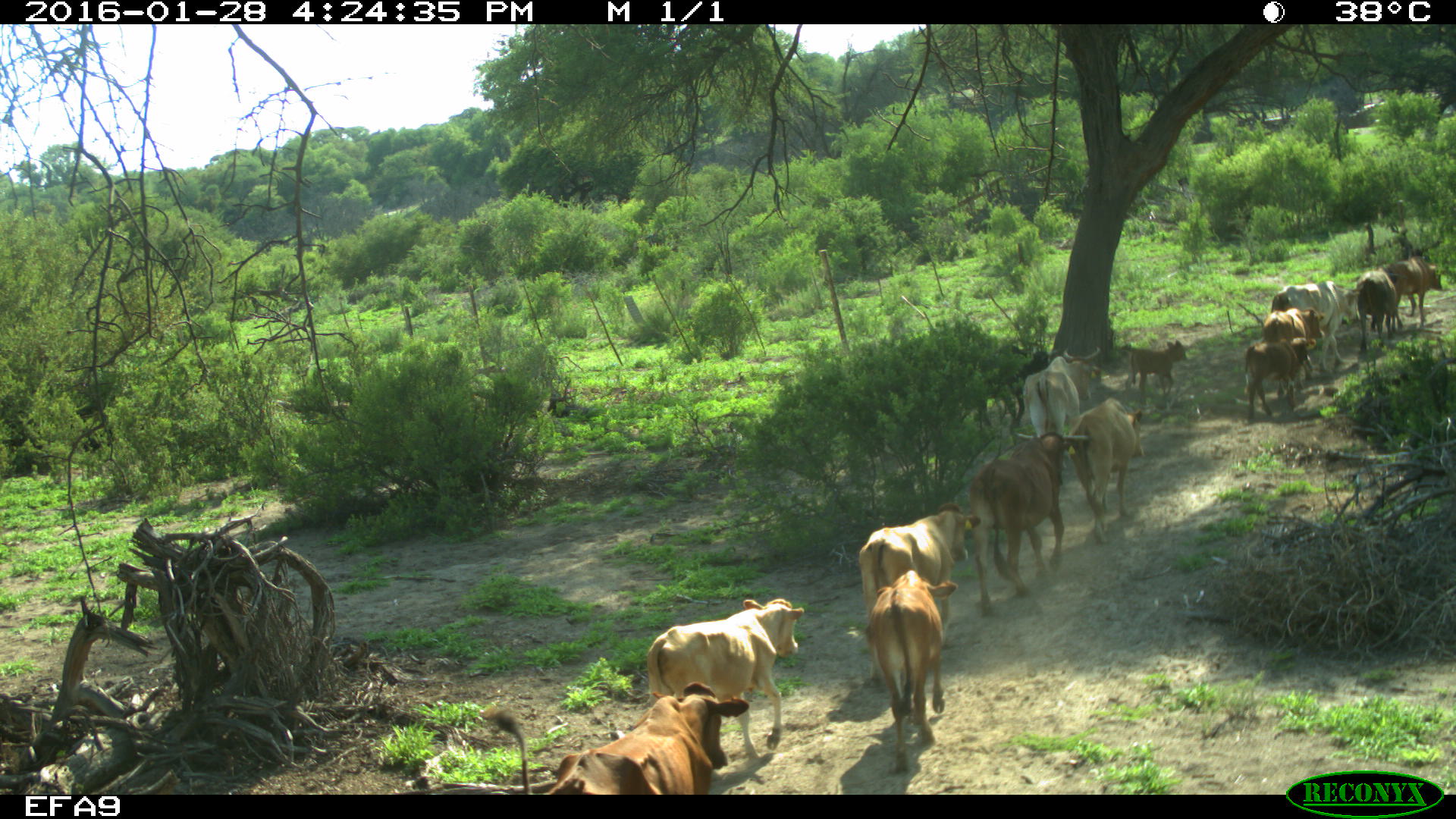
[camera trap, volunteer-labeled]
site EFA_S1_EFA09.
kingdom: Animalia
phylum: Chordata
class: Mammalia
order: Artiodactyla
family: Bovidae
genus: Bos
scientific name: Bos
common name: cattle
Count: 11-50.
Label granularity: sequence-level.